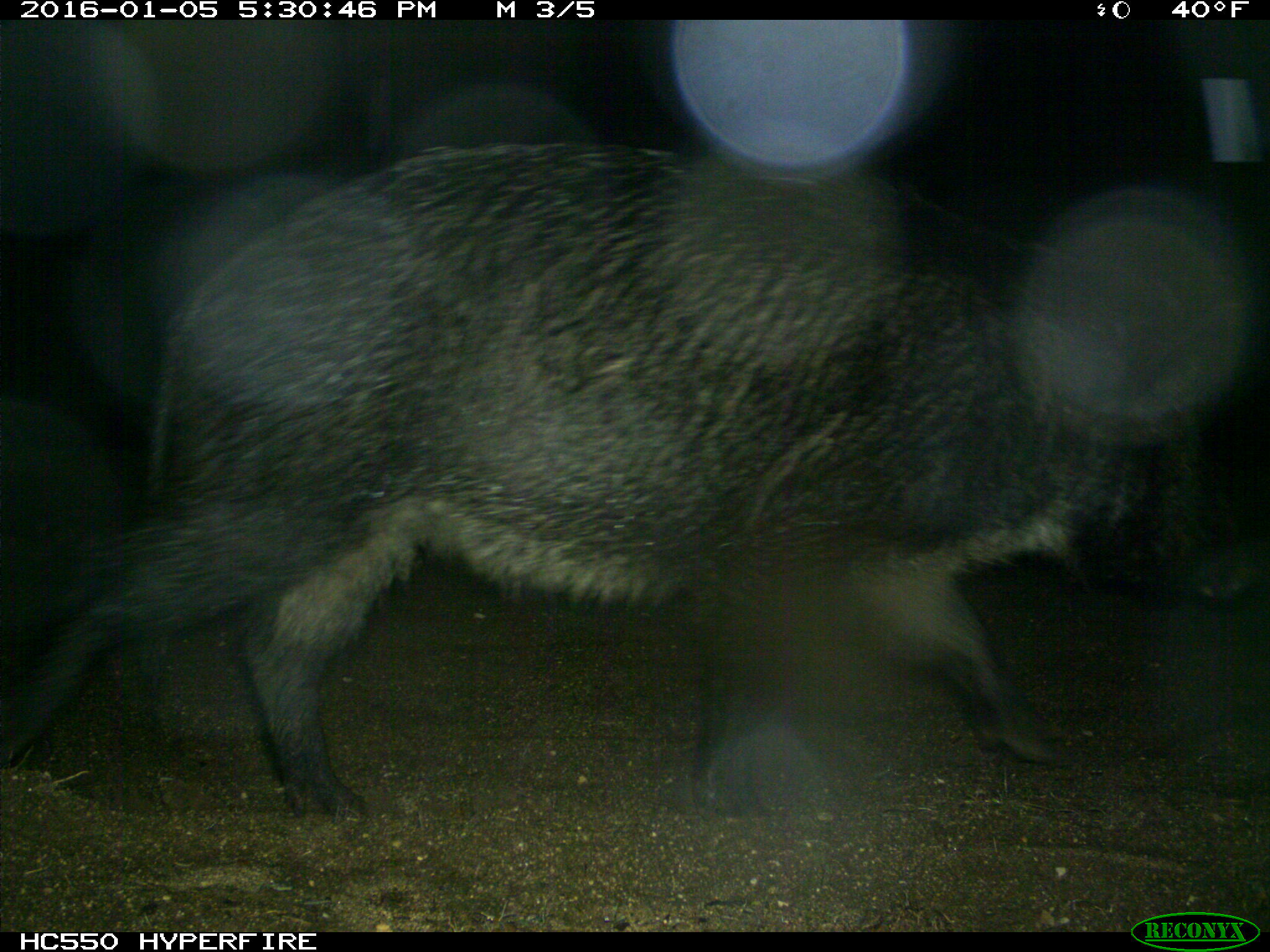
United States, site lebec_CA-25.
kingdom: Animalia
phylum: Chordata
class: Mammalia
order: Artiodactyla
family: Suidae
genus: Sus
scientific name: Sus scrofa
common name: wild boar